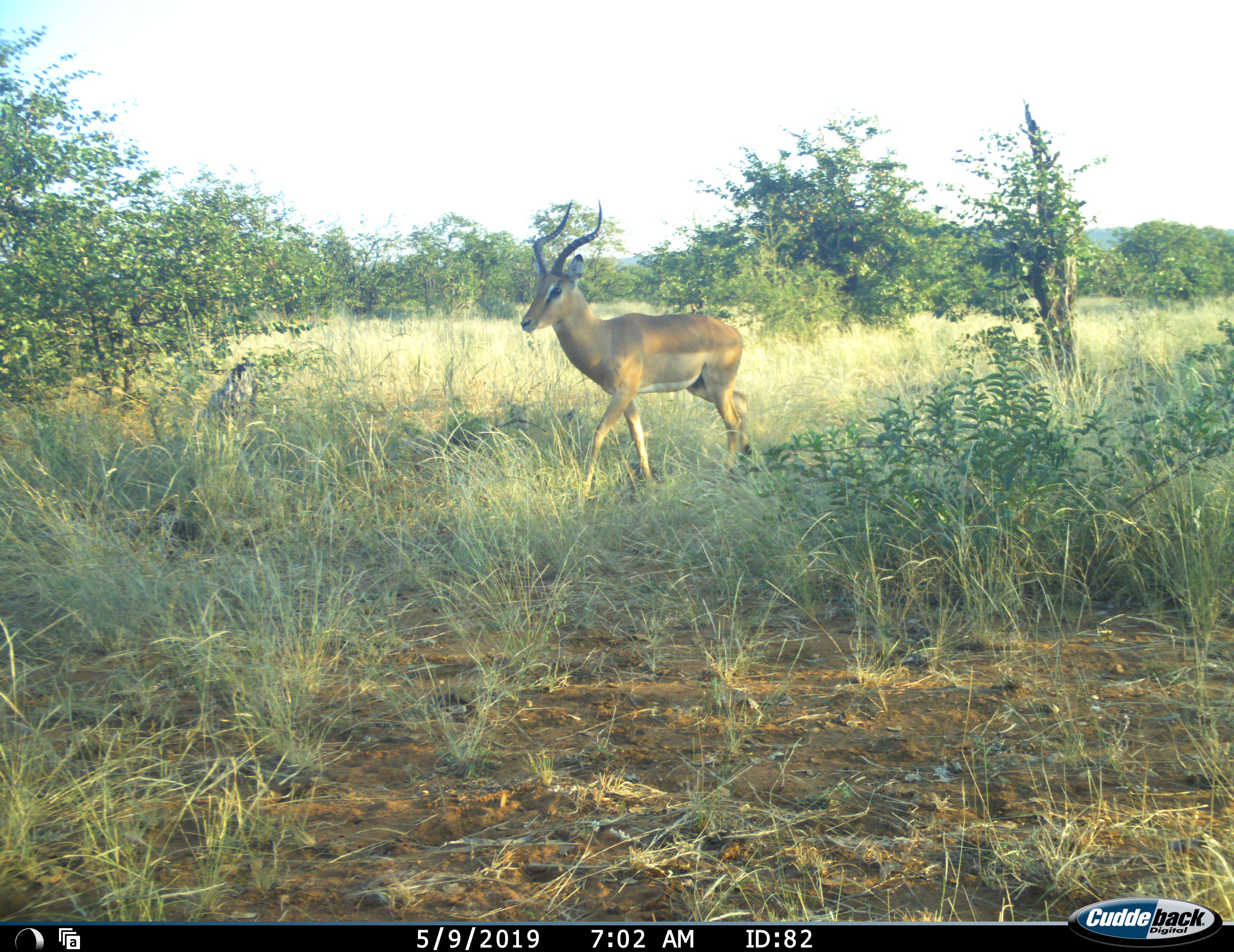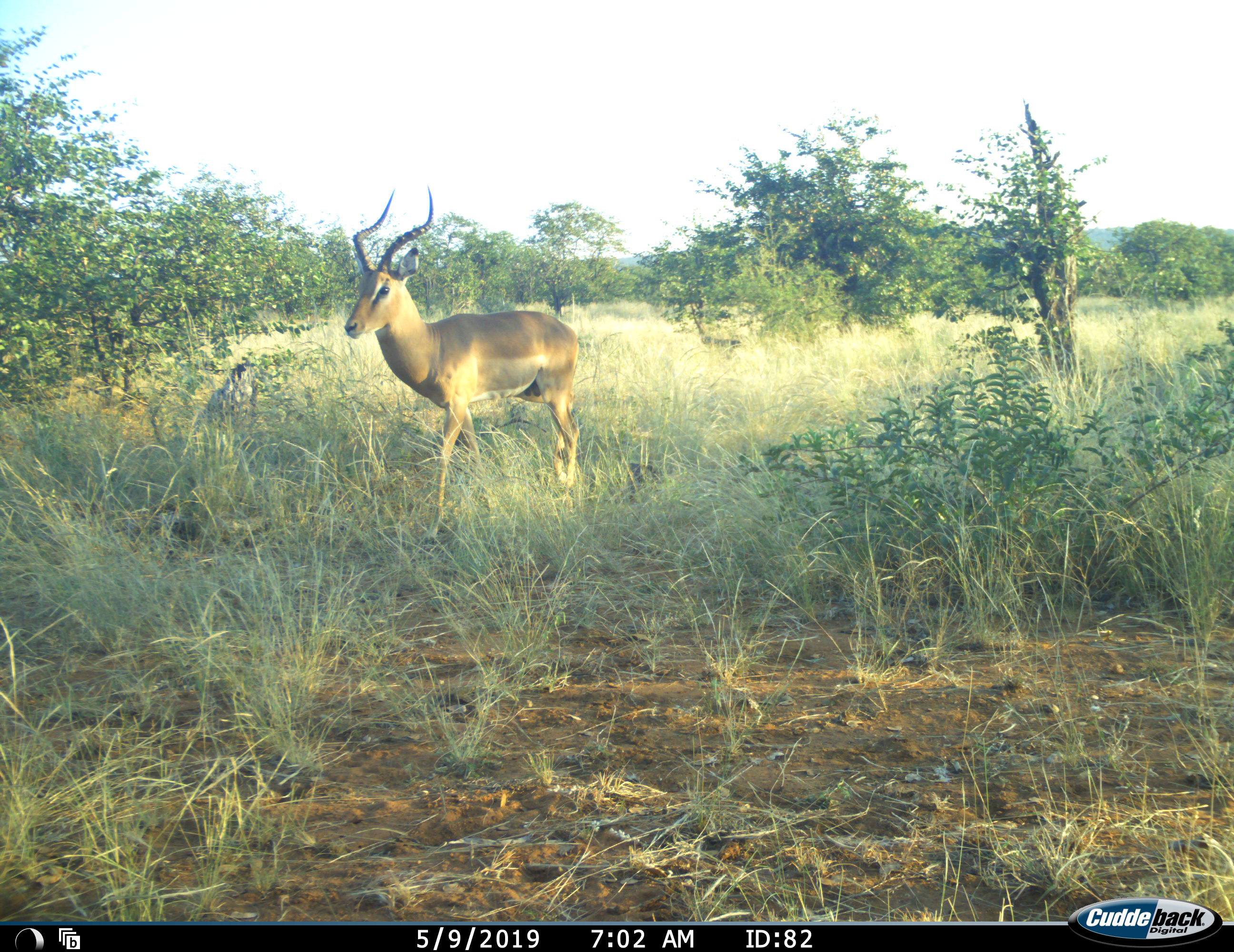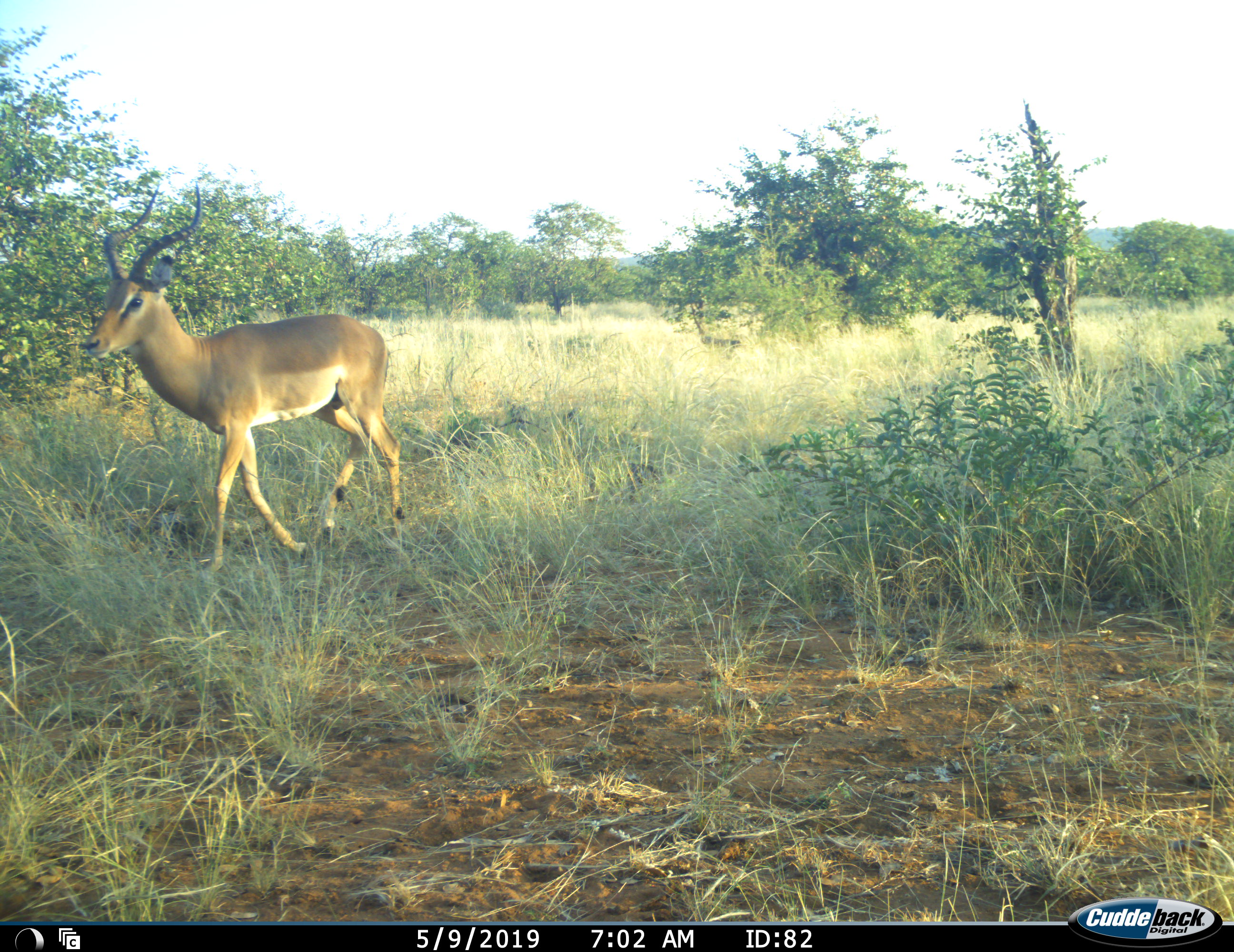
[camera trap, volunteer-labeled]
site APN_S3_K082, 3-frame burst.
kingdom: Animalia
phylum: Chordata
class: Mammalia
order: Artiodactyla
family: Bovidae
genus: Aepyceros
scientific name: Aepyceros melampus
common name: impala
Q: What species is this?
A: Impala (Aepyceros melampus).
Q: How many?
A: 1.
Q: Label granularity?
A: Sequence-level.